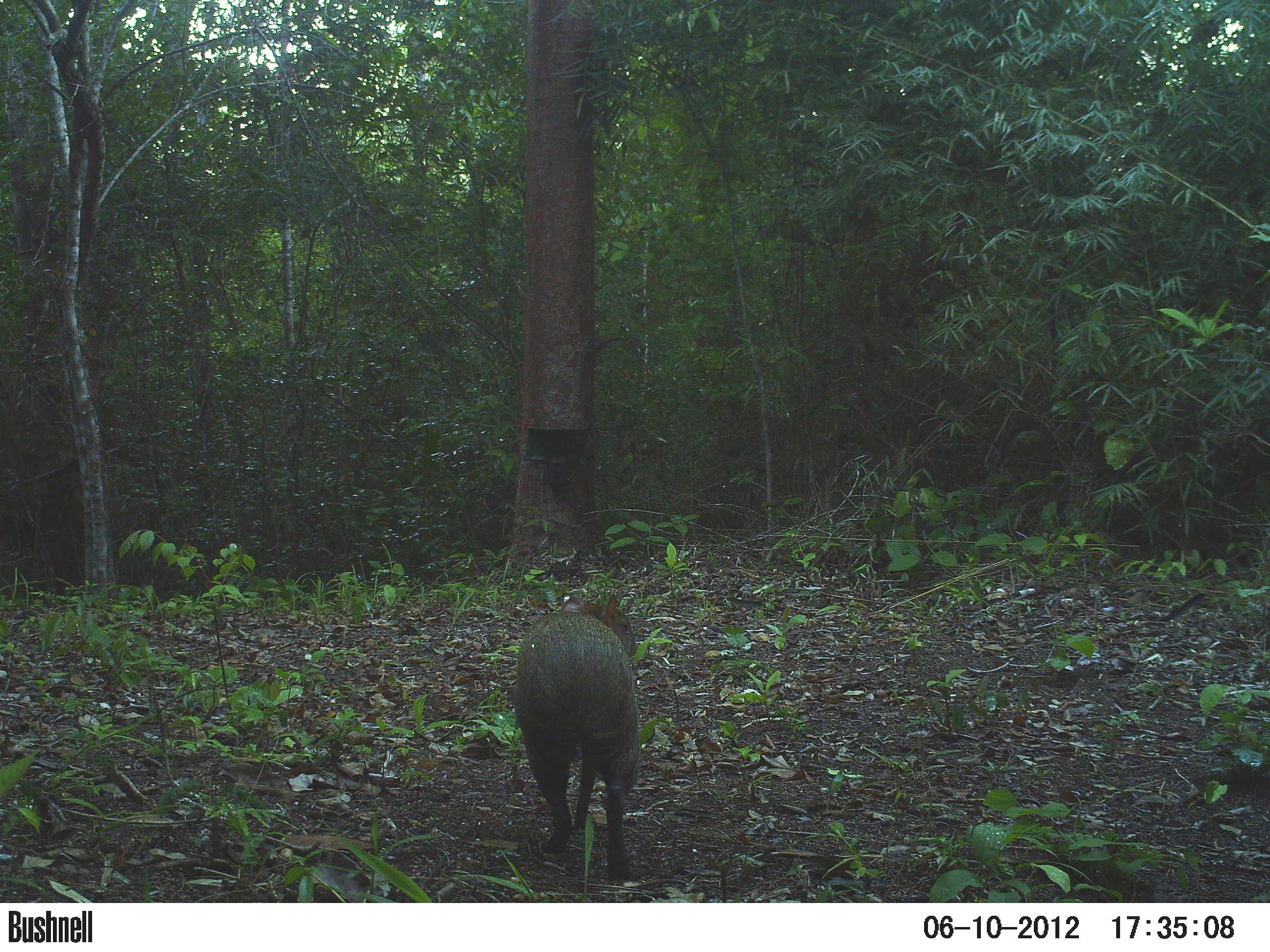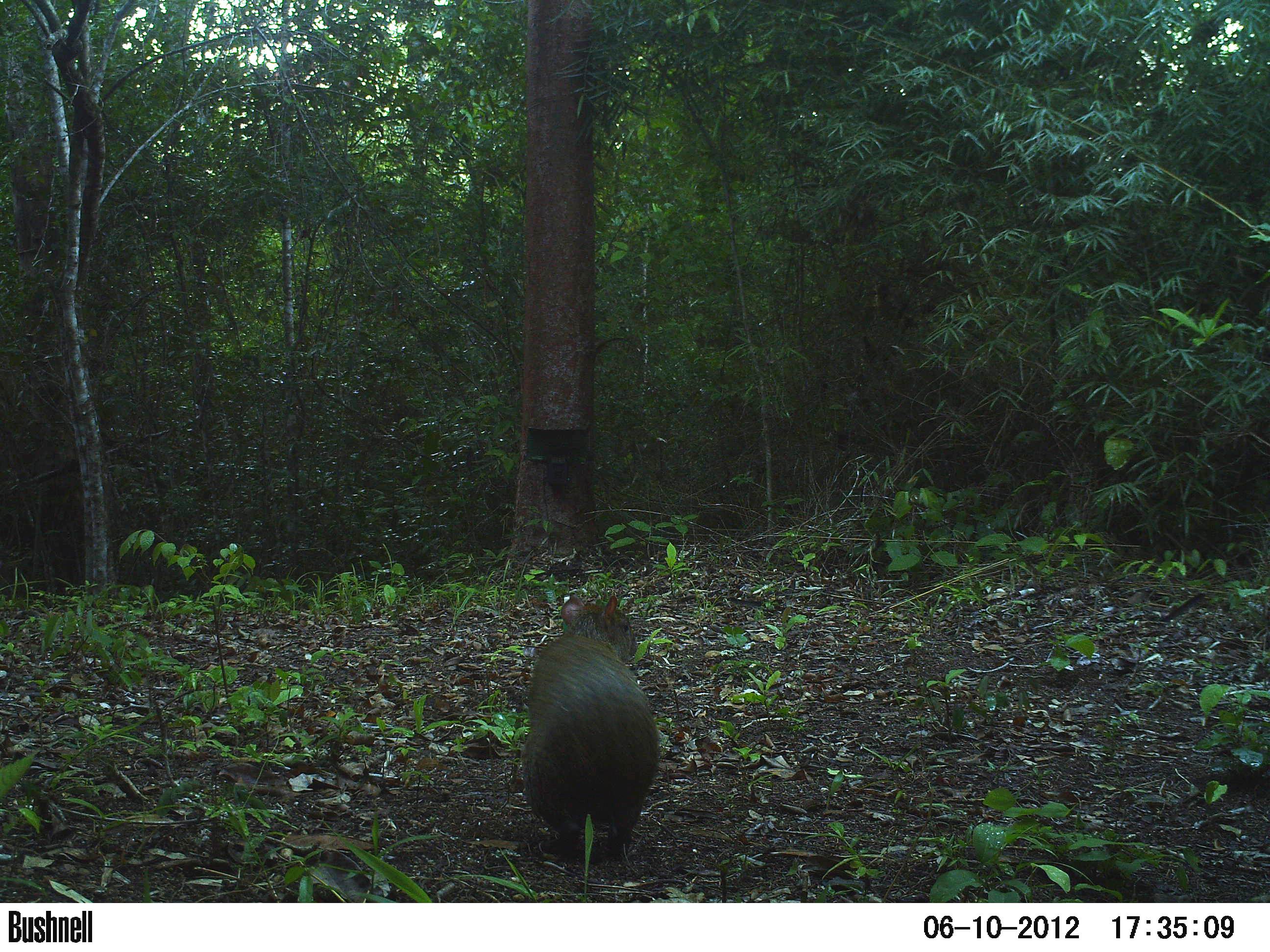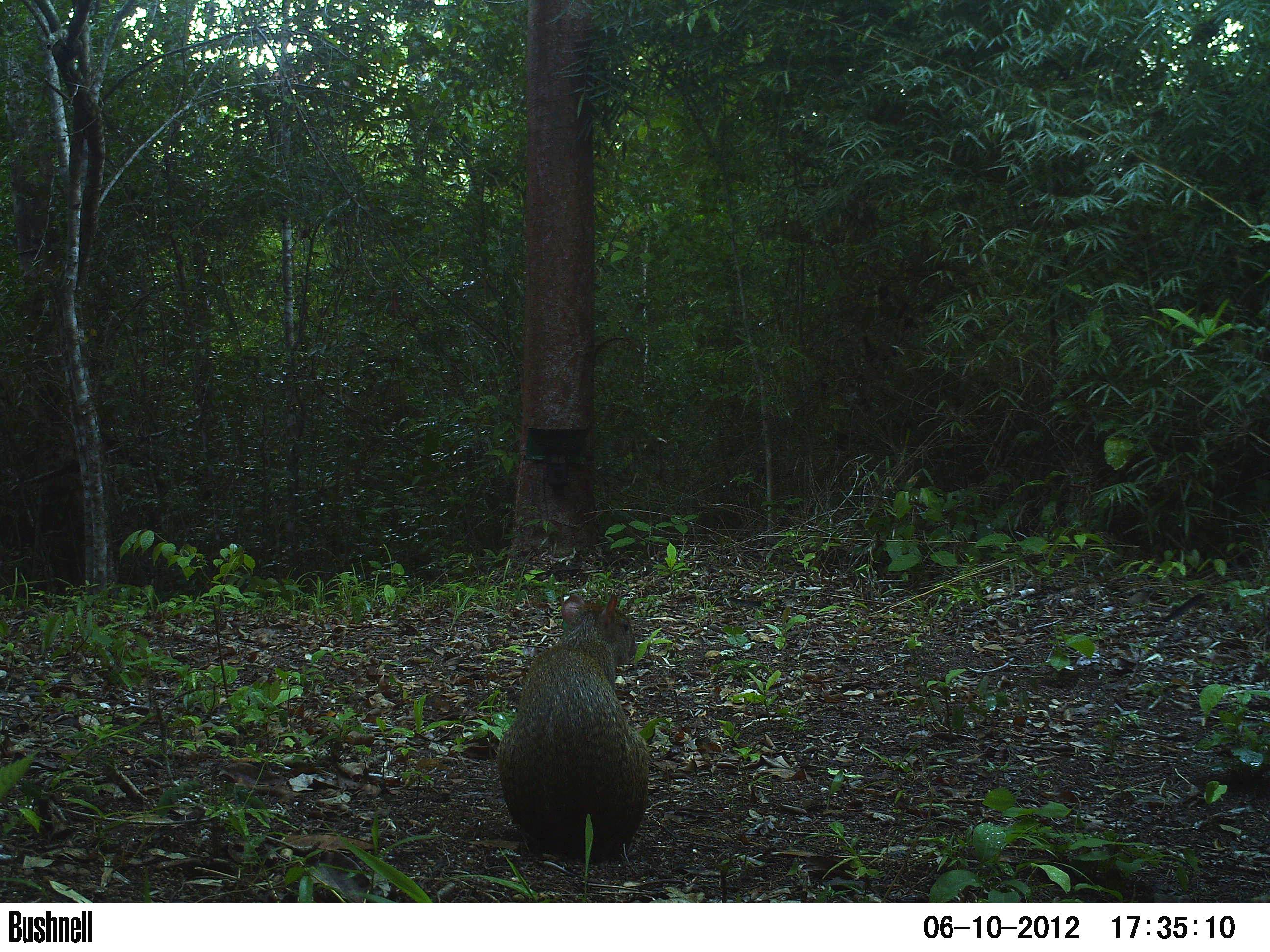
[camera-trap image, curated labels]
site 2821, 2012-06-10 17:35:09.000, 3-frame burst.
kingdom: Animalia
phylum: Chordata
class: Mammalia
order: Rodentia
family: Dasyproctidae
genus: Dasyprocta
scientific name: Dasyprocta punctata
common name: central american agouti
Dasyprocta punctata (central american agouti), count 1, age adult.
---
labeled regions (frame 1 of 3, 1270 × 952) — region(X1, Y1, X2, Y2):
dasyprocta punctata: region(511, 590, 642, 882)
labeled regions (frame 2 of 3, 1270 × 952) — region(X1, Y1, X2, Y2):
dasyprocta punctata: region(518, 593, 660, 862)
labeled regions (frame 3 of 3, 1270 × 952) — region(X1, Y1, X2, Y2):
dasyprocta punctata: region(495, 591, 649, 866)